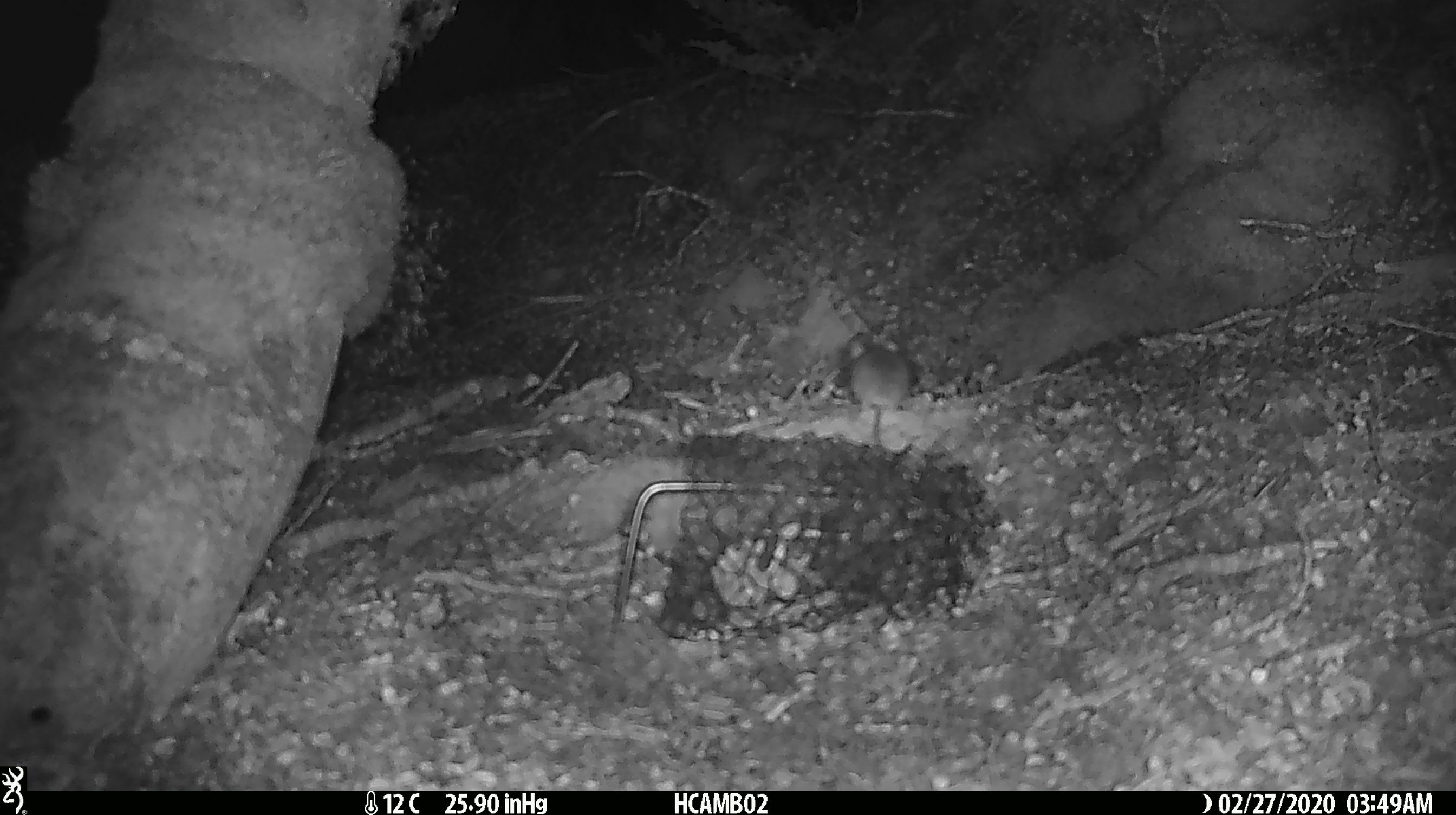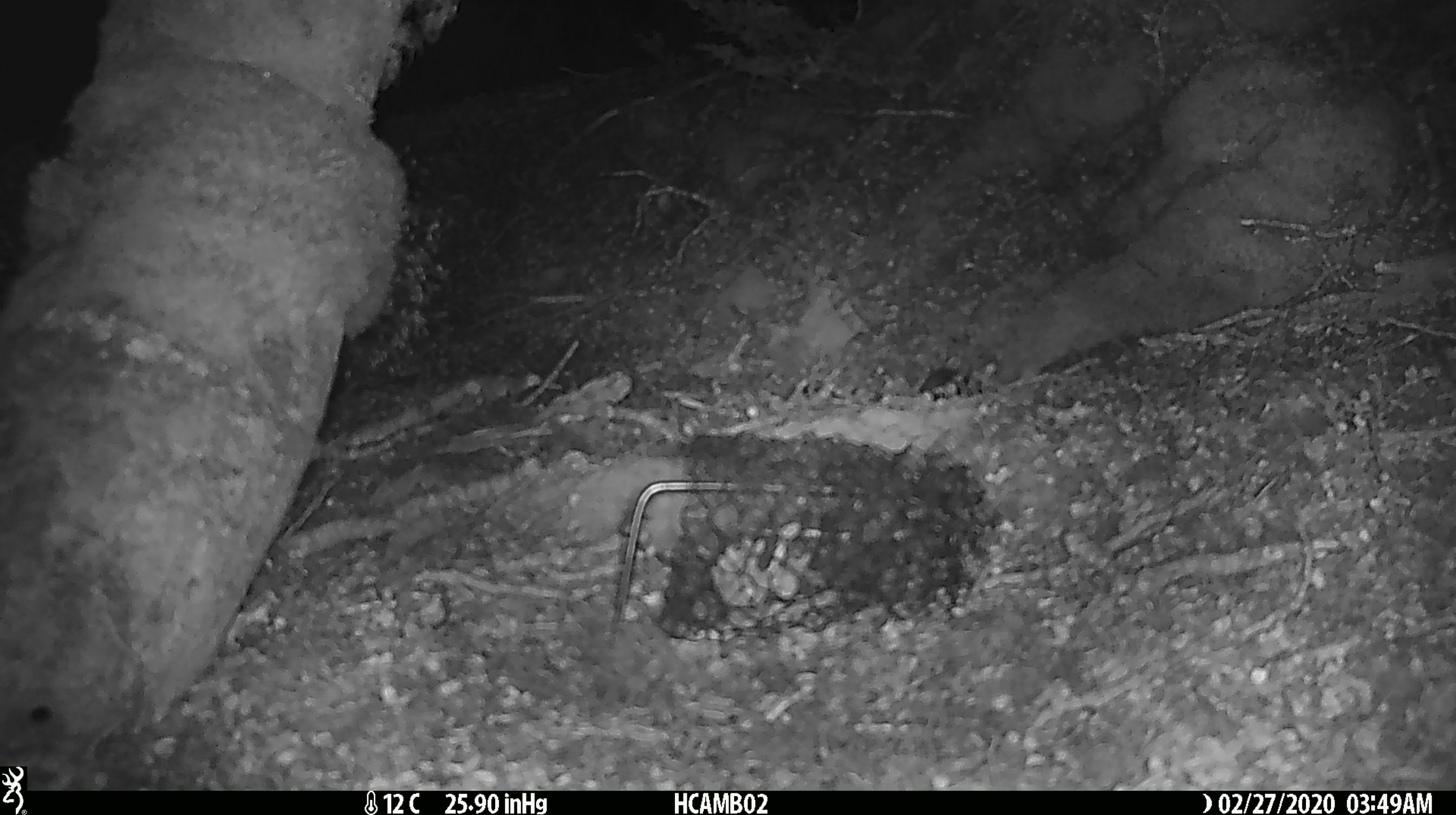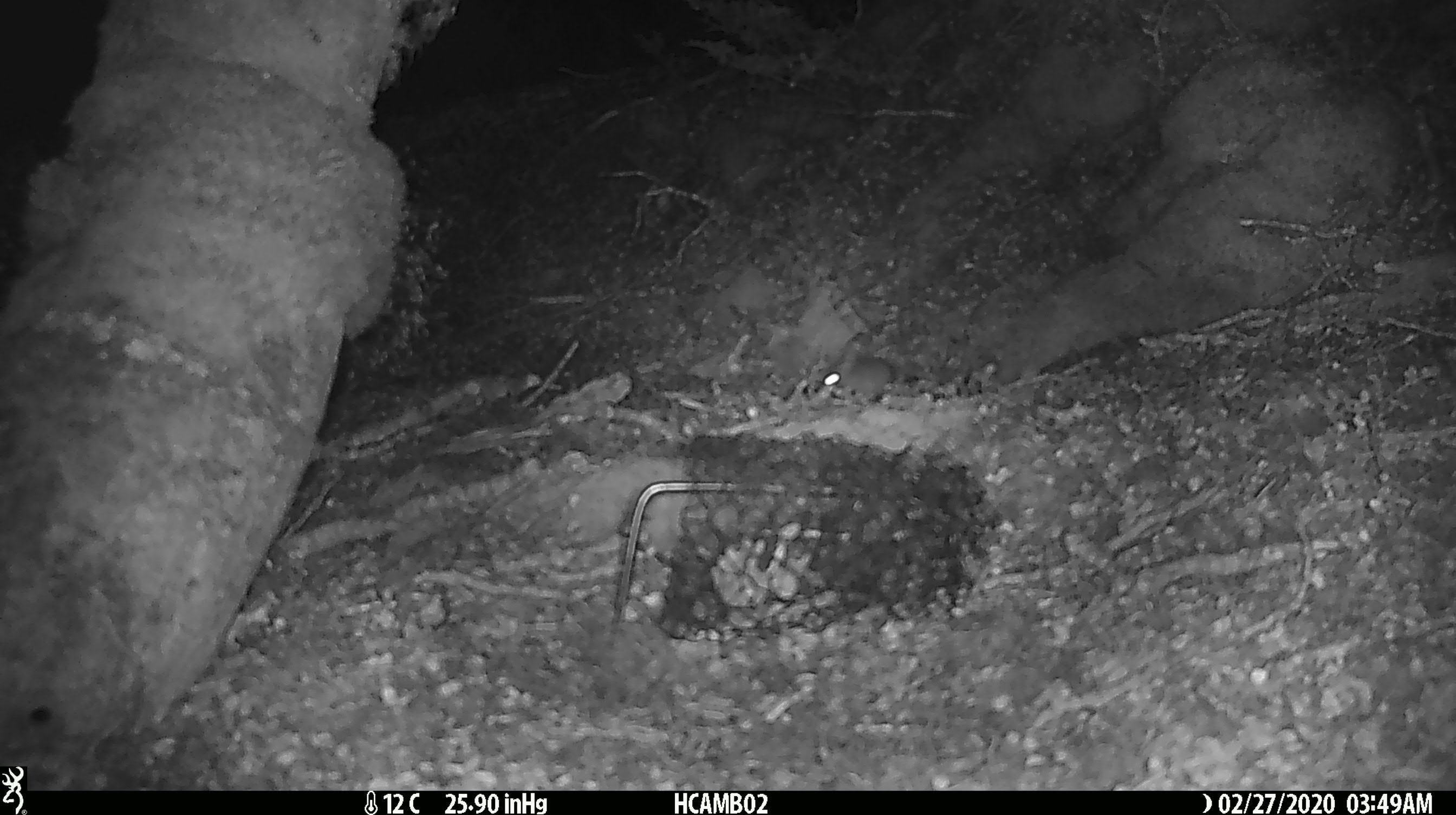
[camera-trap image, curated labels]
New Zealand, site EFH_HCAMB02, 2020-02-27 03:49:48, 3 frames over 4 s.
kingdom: Animalia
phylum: Chordata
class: Mammalia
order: Rodentia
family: Muridae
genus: Mus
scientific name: Mus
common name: mouse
Mouse (Mus).